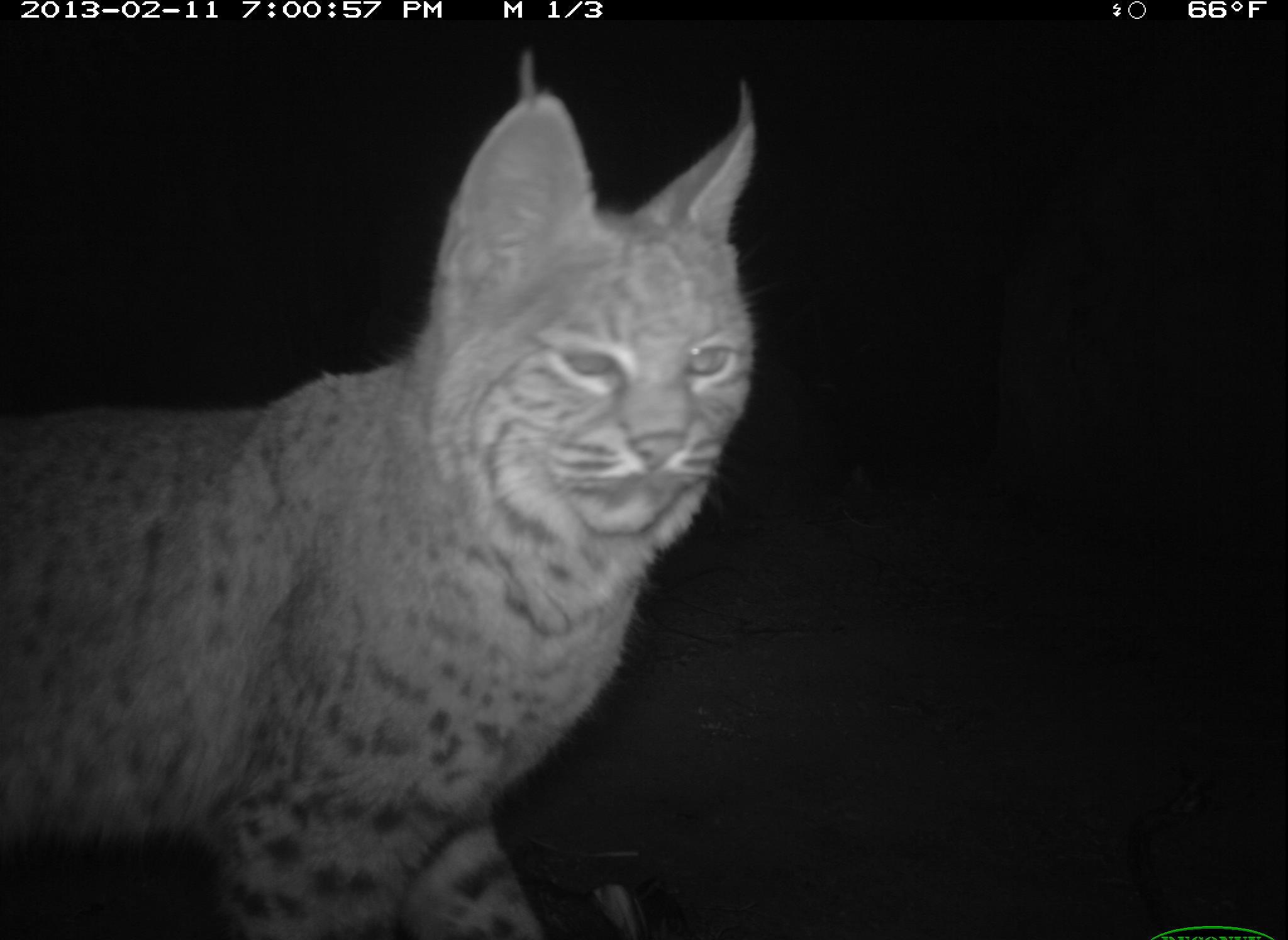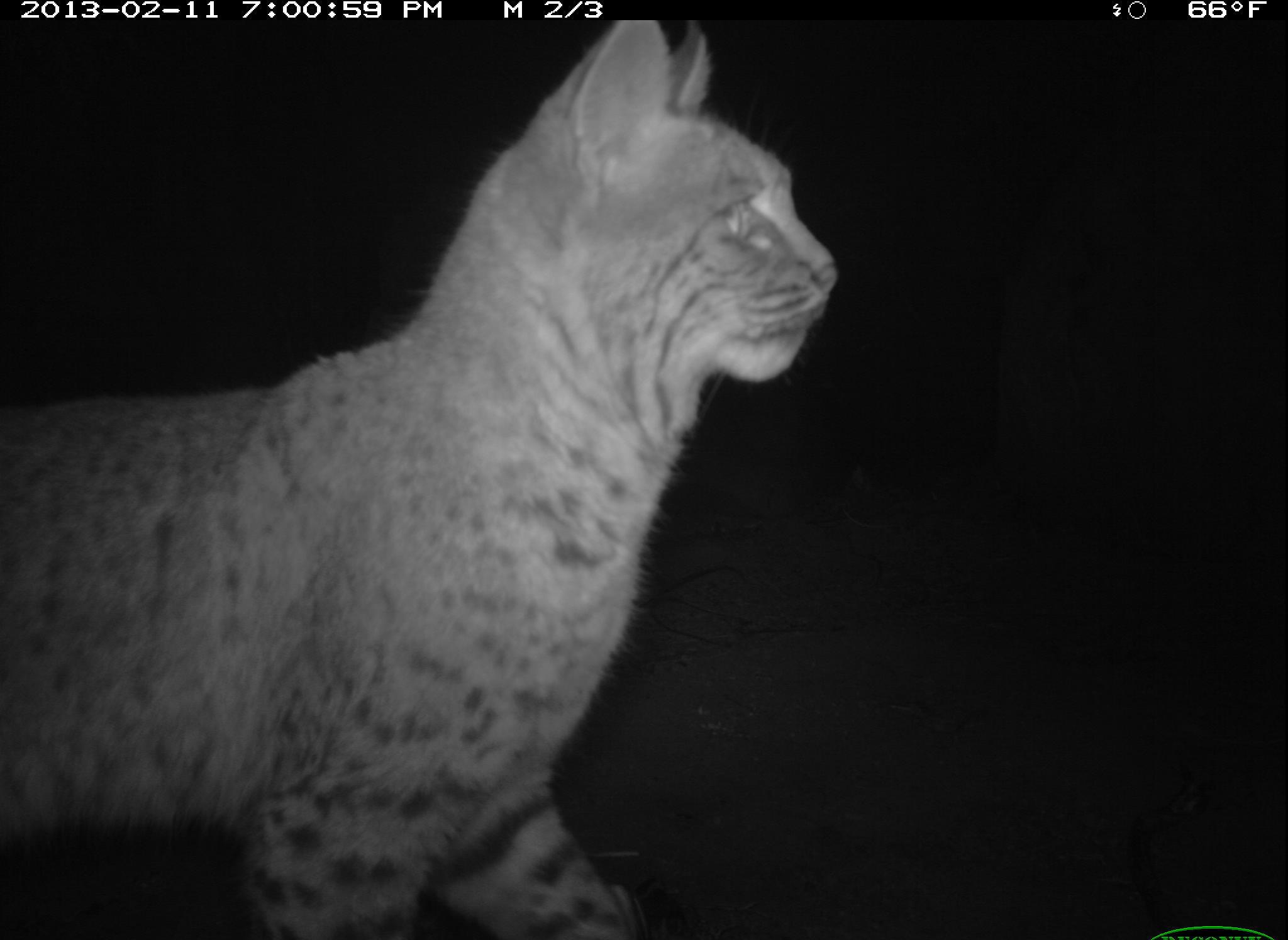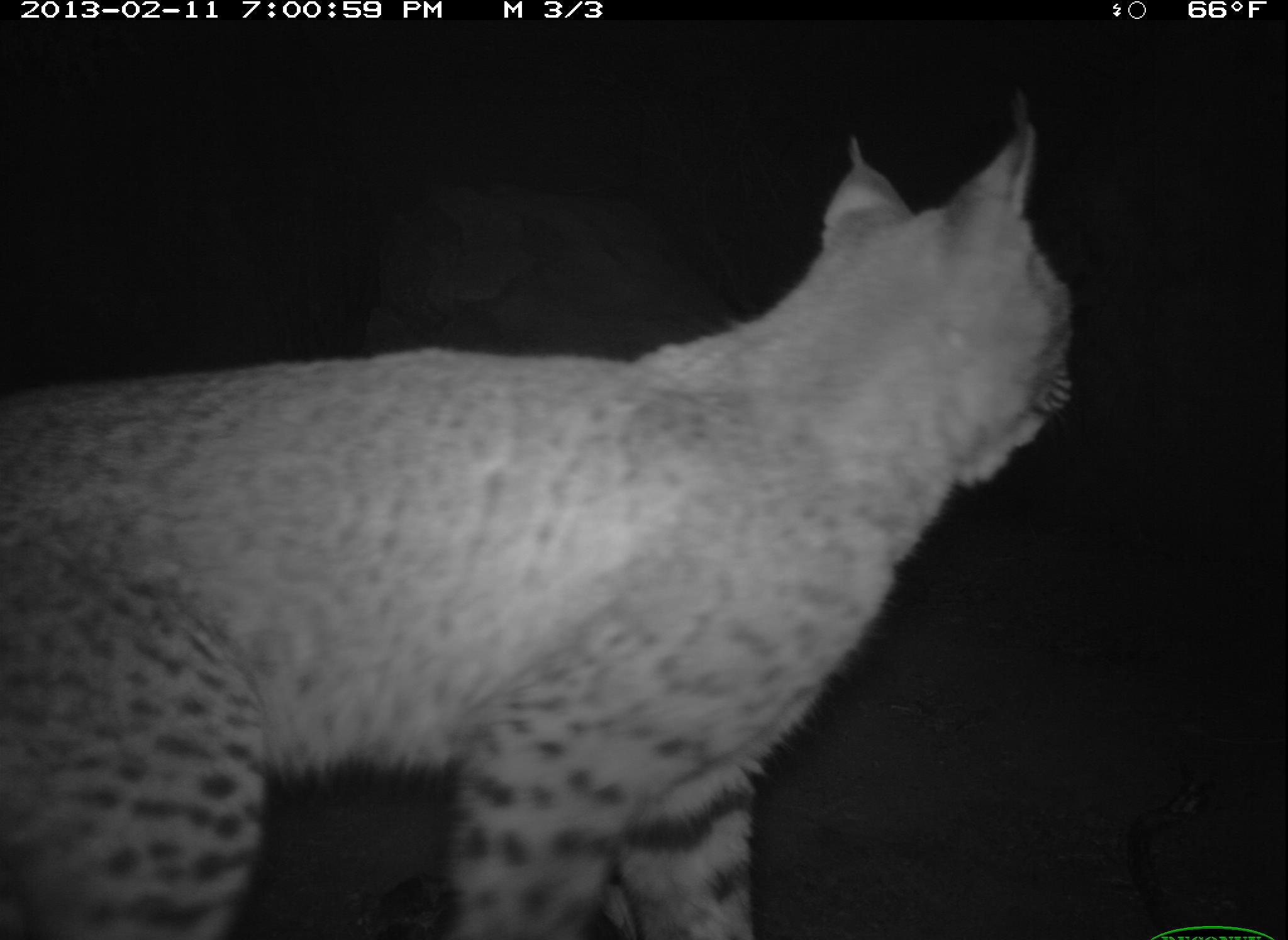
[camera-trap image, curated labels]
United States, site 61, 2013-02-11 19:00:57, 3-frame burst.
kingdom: Animalia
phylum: Chordata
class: Mammalia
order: Carnivora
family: Felidae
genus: Lynx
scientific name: Lynx rufus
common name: bobcat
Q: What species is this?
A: Bobcat (Lynx rufus).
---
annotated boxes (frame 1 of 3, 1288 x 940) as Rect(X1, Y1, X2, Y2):
bobcat: Rect(3, 77, 786, 933)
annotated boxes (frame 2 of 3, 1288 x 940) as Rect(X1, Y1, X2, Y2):
bobcat: Rect(8, 13, 842, 937)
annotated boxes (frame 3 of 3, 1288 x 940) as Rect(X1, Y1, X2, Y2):
bobcat: Rect(2, 77, 1113, 936)